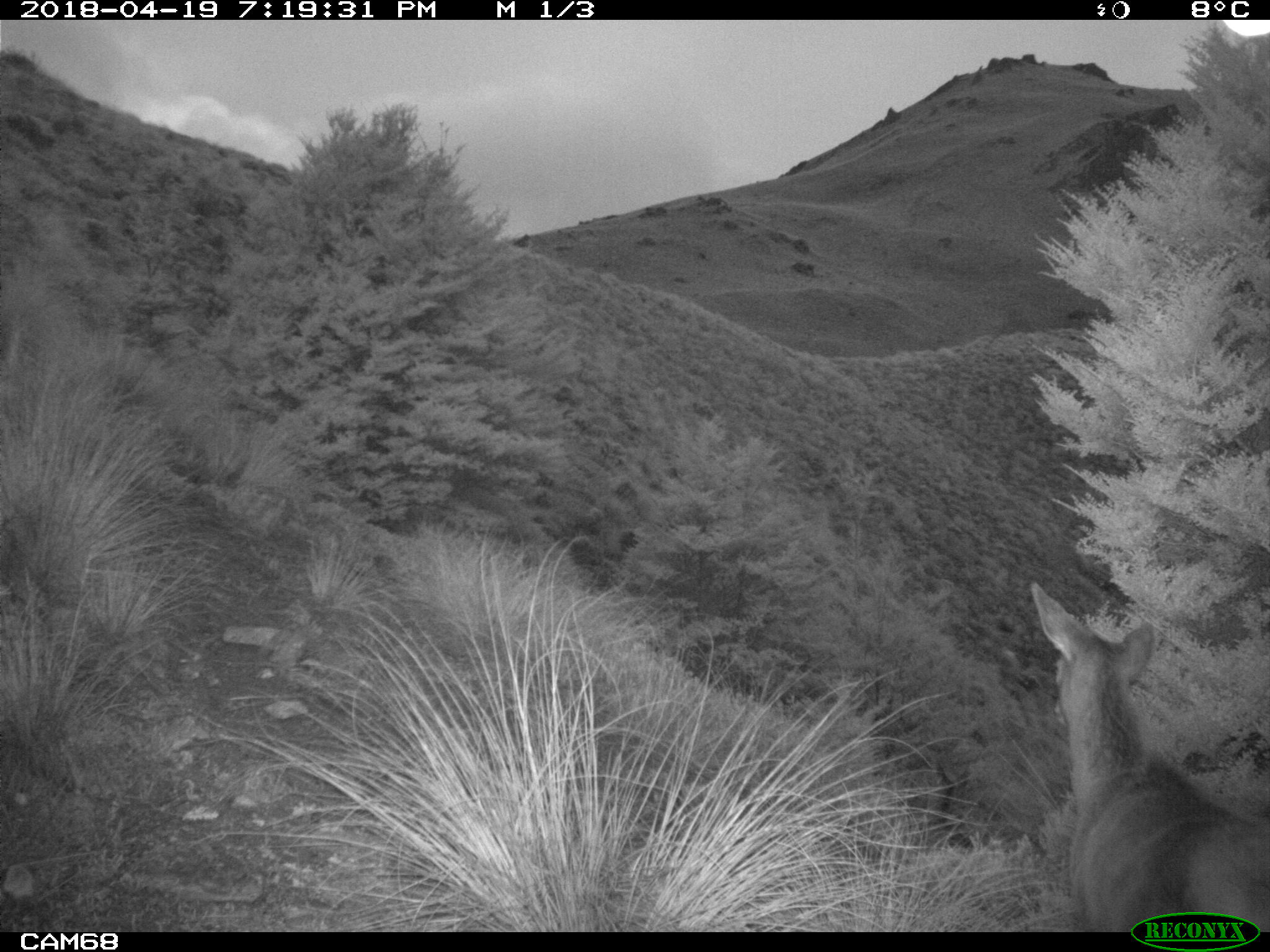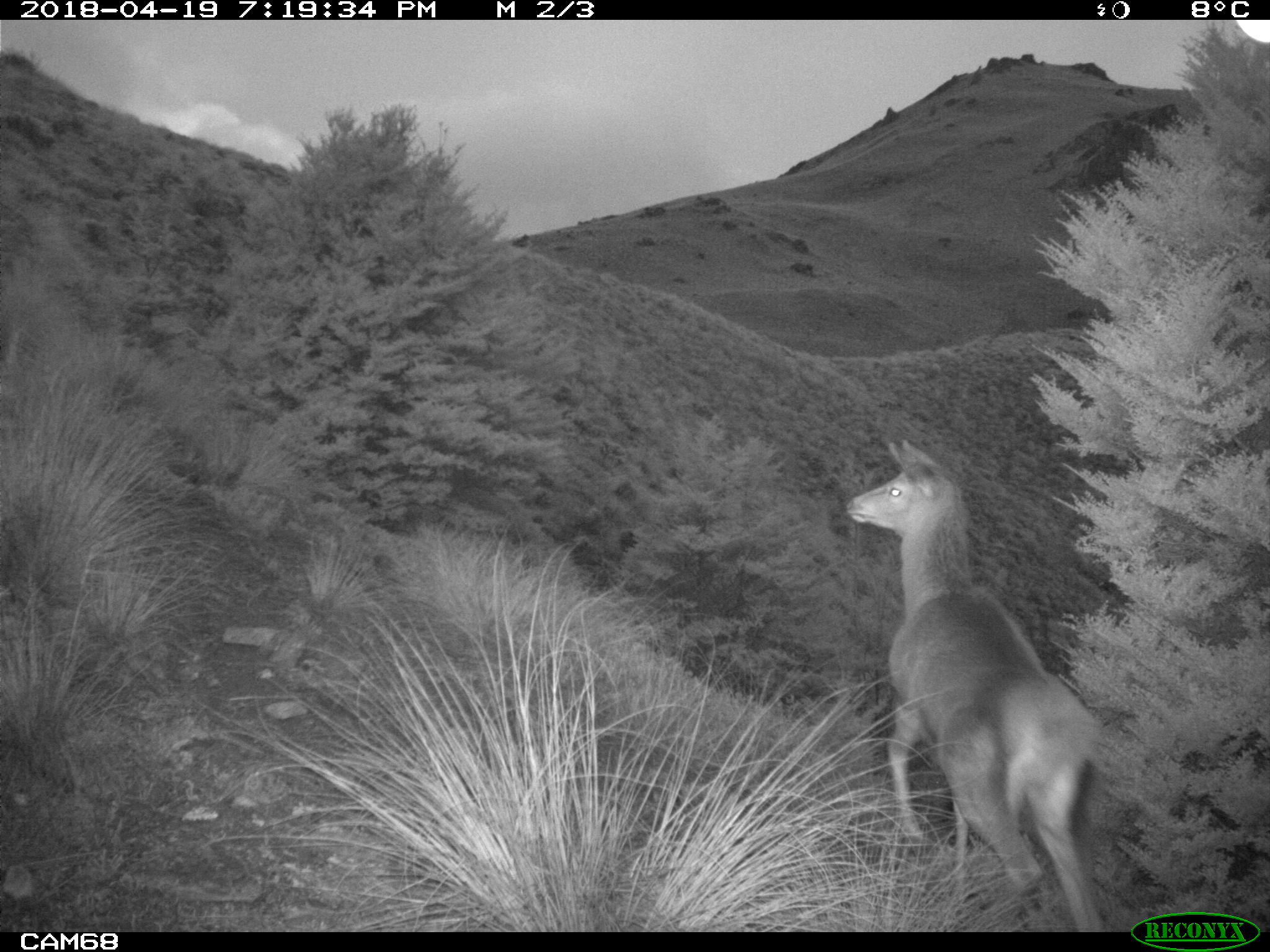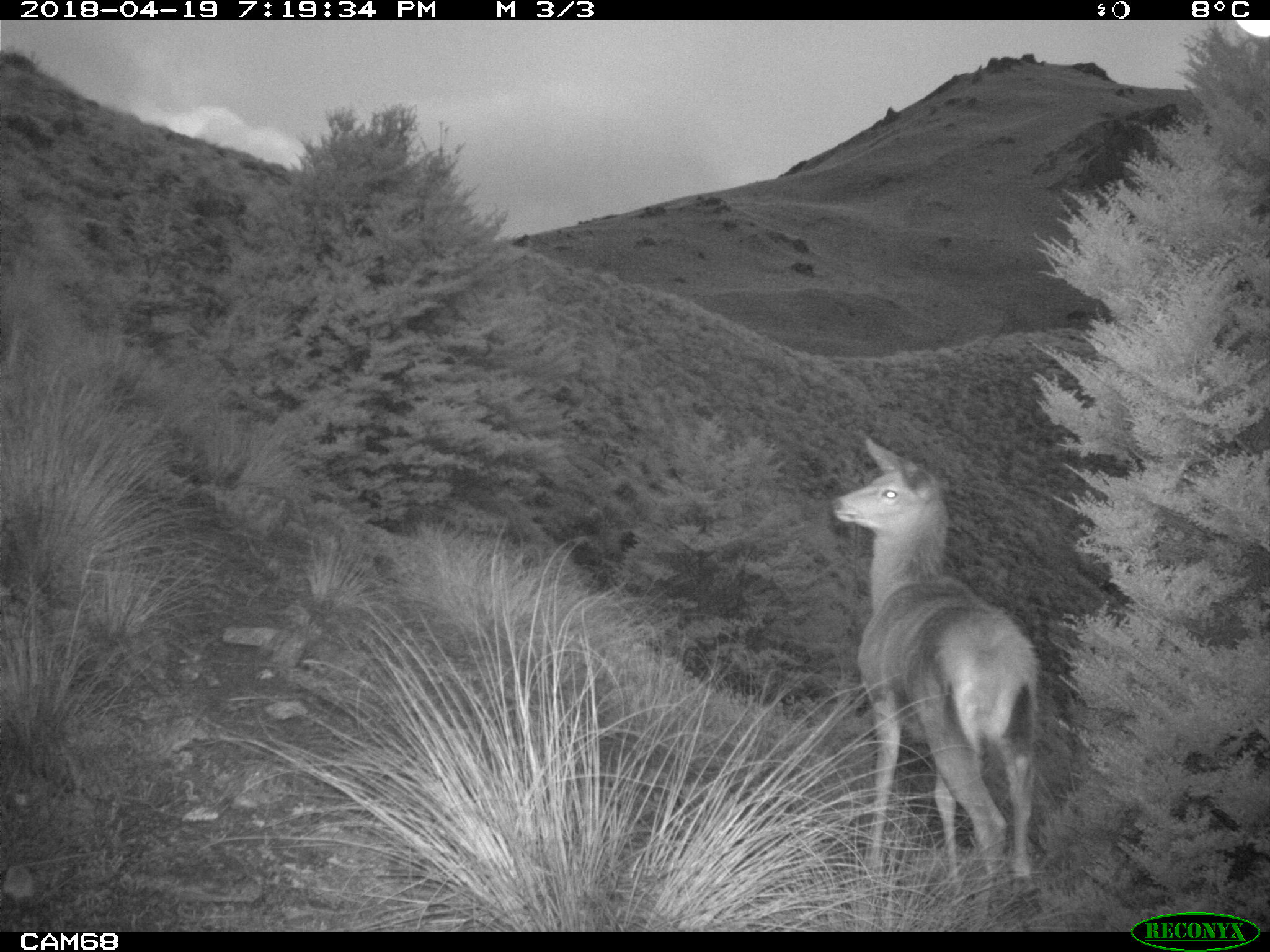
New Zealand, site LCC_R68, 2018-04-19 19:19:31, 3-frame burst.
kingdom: Animalia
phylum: Chordata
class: Mammalia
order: Artiodactyla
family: Cervidae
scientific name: Cervidae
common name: deer